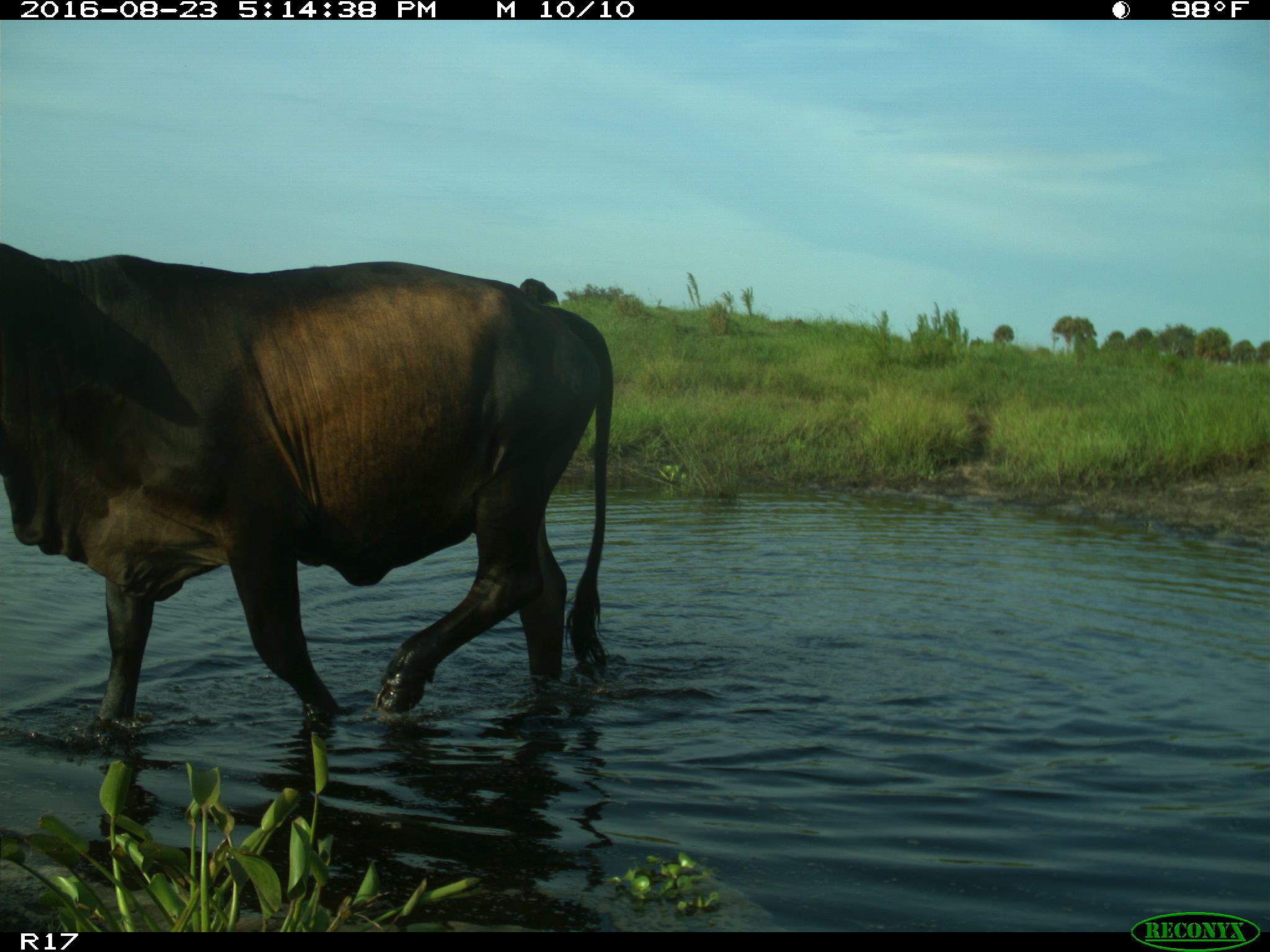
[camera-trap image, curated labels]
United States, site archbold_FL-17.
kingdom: Animalia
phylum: Chordata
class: Mammalia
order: Artiodactyla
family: Bovidae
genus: Bos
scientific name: Bos taurus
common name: domestic cow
Bos taurus (domestic cow).